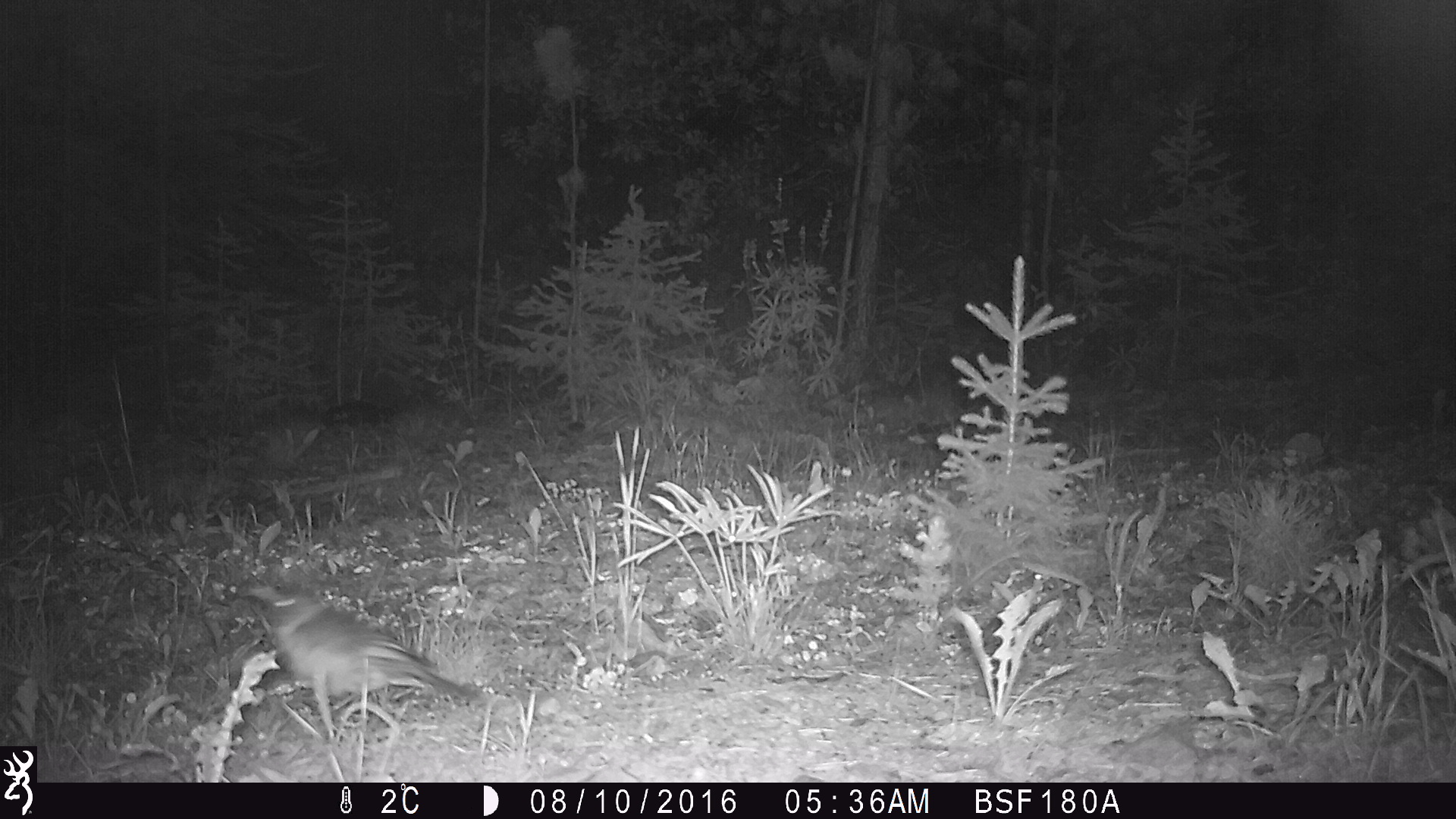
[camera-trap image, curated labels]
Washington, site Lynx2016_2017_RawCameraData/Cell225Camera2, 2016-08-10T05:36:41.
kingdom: Animalia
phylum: Chordata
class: Aves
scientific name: Aves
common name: birds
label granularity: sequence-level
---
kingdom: Animalia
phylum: Chordata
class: Mammalia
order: Lagomorpha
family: Leporidae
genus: Lepus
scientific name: Lepus americanus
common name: snowshoe hare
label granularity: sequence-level